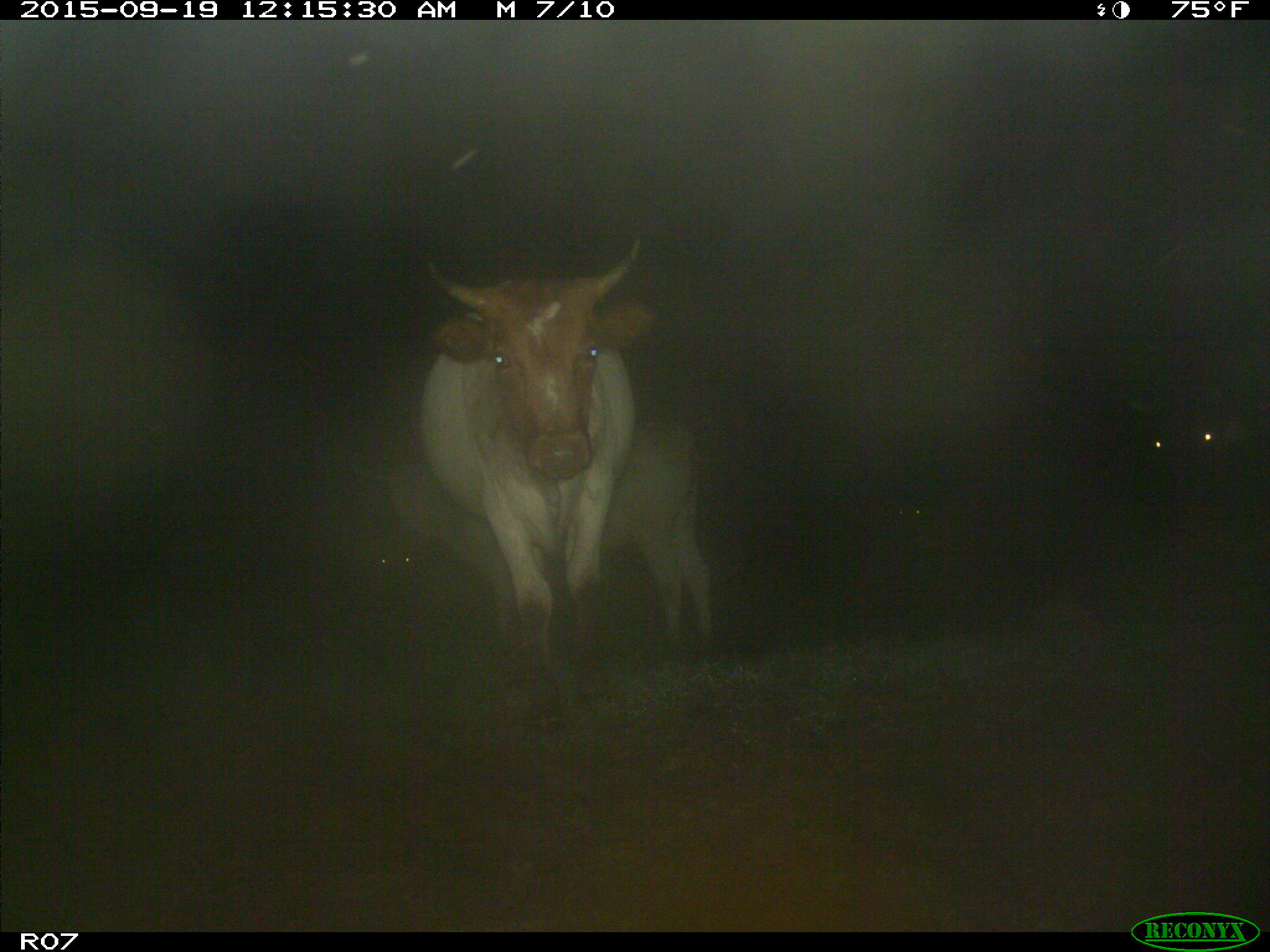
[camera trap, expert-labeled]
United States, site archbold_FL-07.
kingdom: Animalia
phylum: Chordata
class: Mammalia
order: Artiodactyla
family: Bovidae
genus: Bos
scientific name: Bos taurus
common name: domestic cow